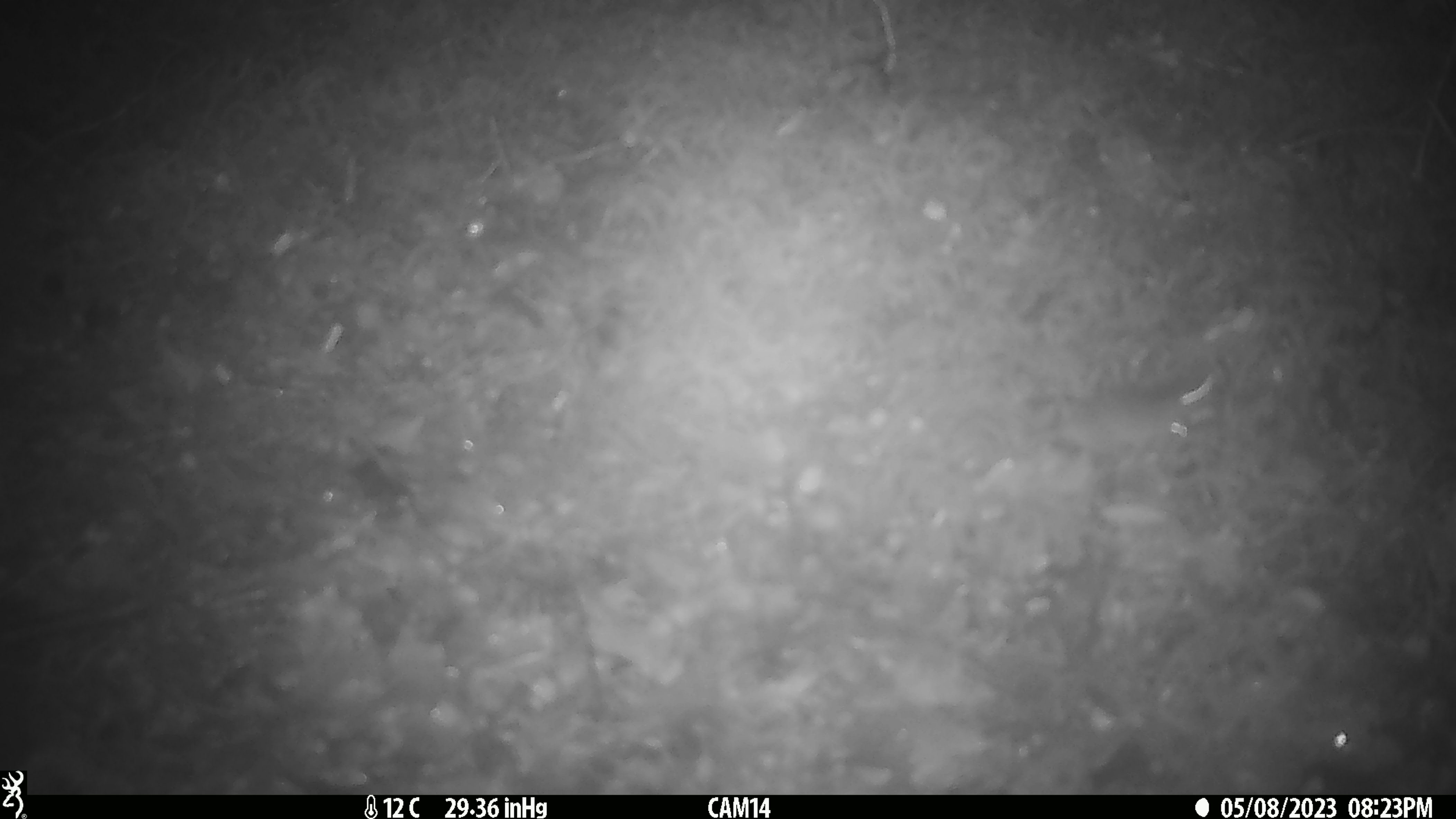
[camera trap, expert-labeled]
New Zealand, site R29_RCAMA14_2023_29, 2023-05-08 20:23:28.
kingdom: Animalia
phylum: Chordata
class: Mammalia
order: Rodentia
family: Muridae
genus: Mus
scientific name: Mus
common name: mouse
Mouse (Mus).